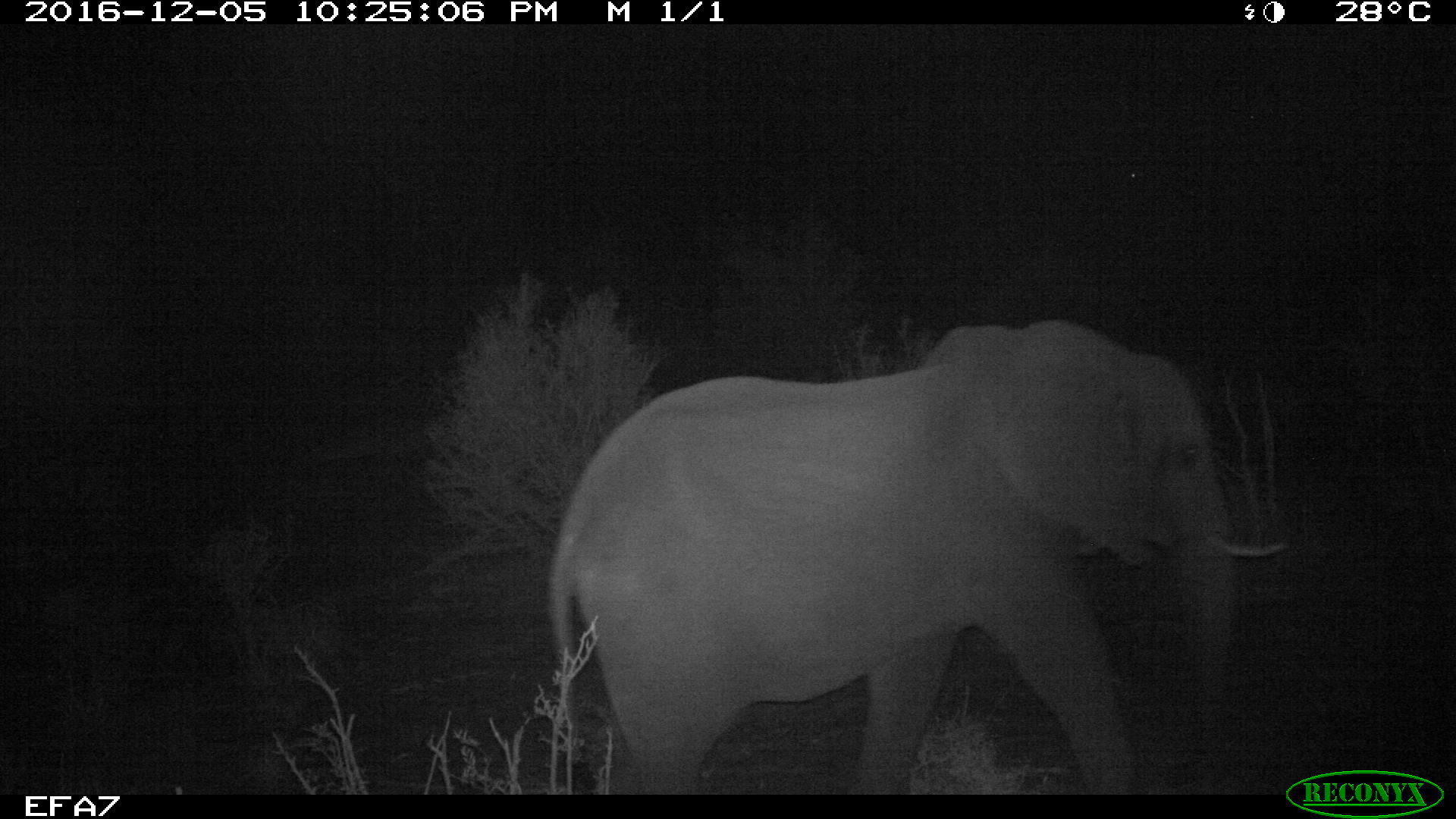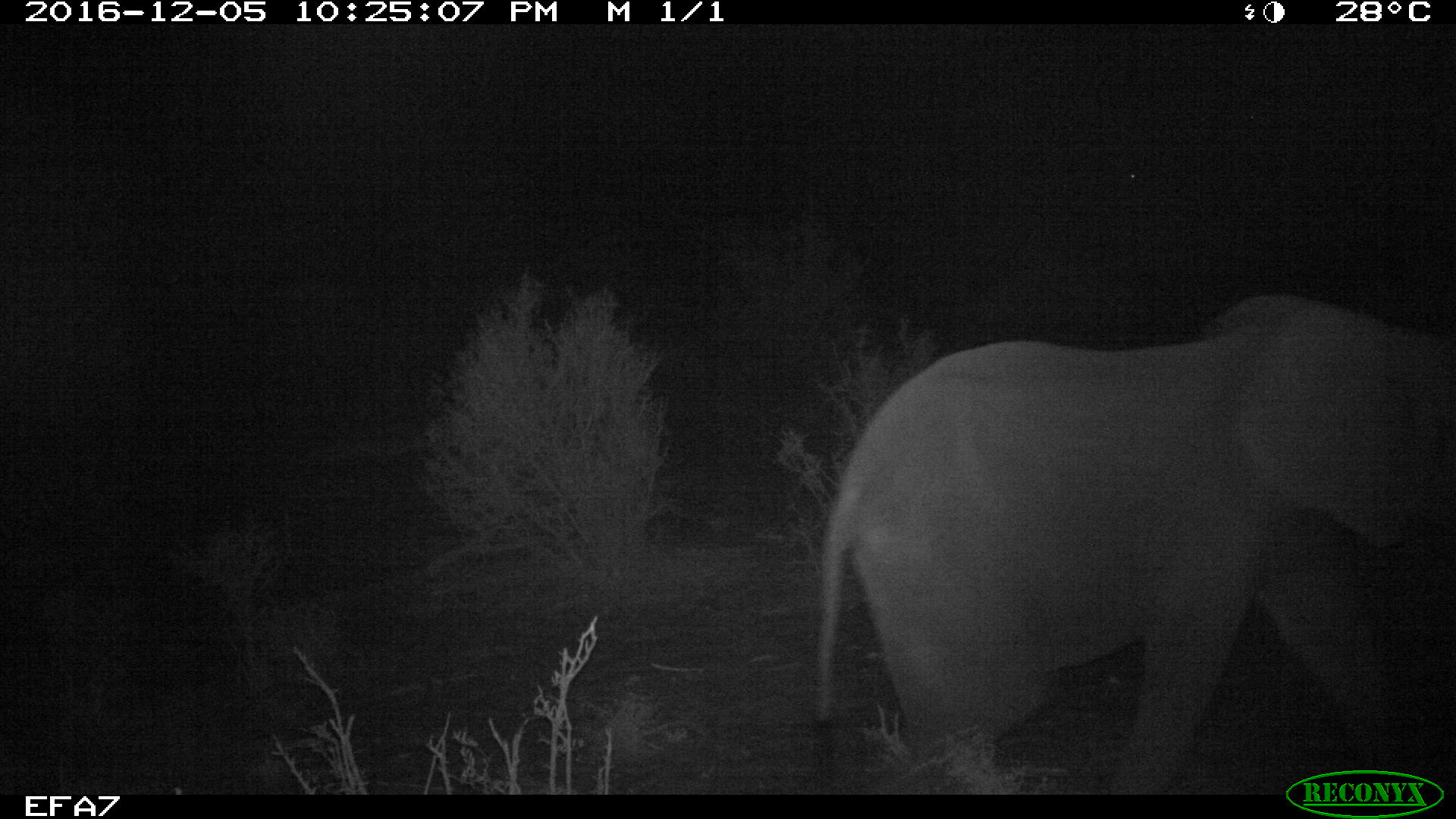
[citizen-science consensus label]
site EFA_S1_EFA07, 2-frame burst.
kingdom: Animalia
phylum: Chordata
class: Mammalia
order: Proboscidea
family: Elephantidae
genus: Loxodonta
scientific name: Loxodonta africana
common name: african bush elephant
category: elephant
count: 1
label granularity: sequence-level